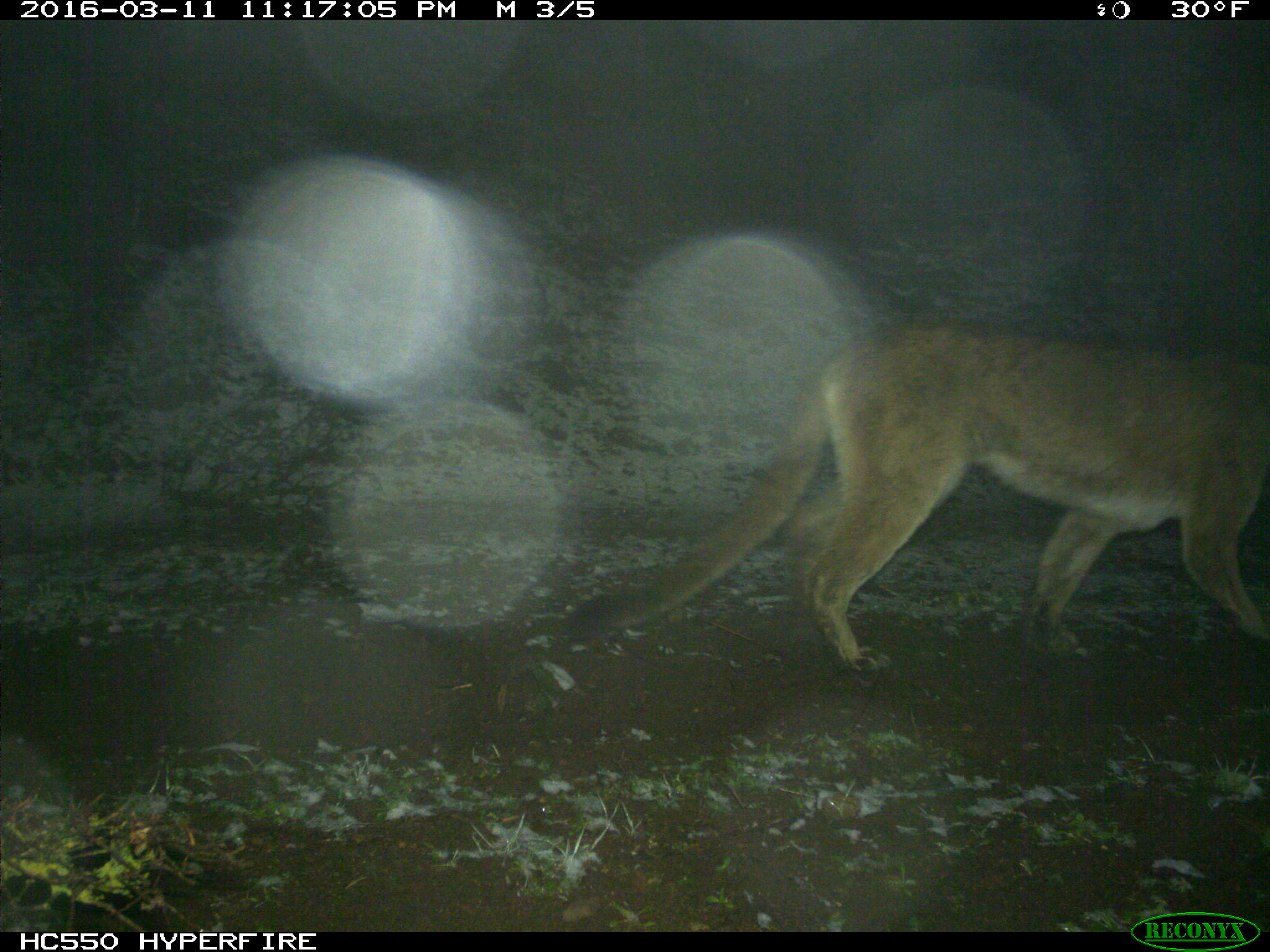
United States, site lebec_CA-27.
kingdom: Animalia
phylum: Chordata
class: Mammalia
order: Carnivora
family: Felidae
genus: Puma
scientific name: Puma concolor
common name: mountain lion